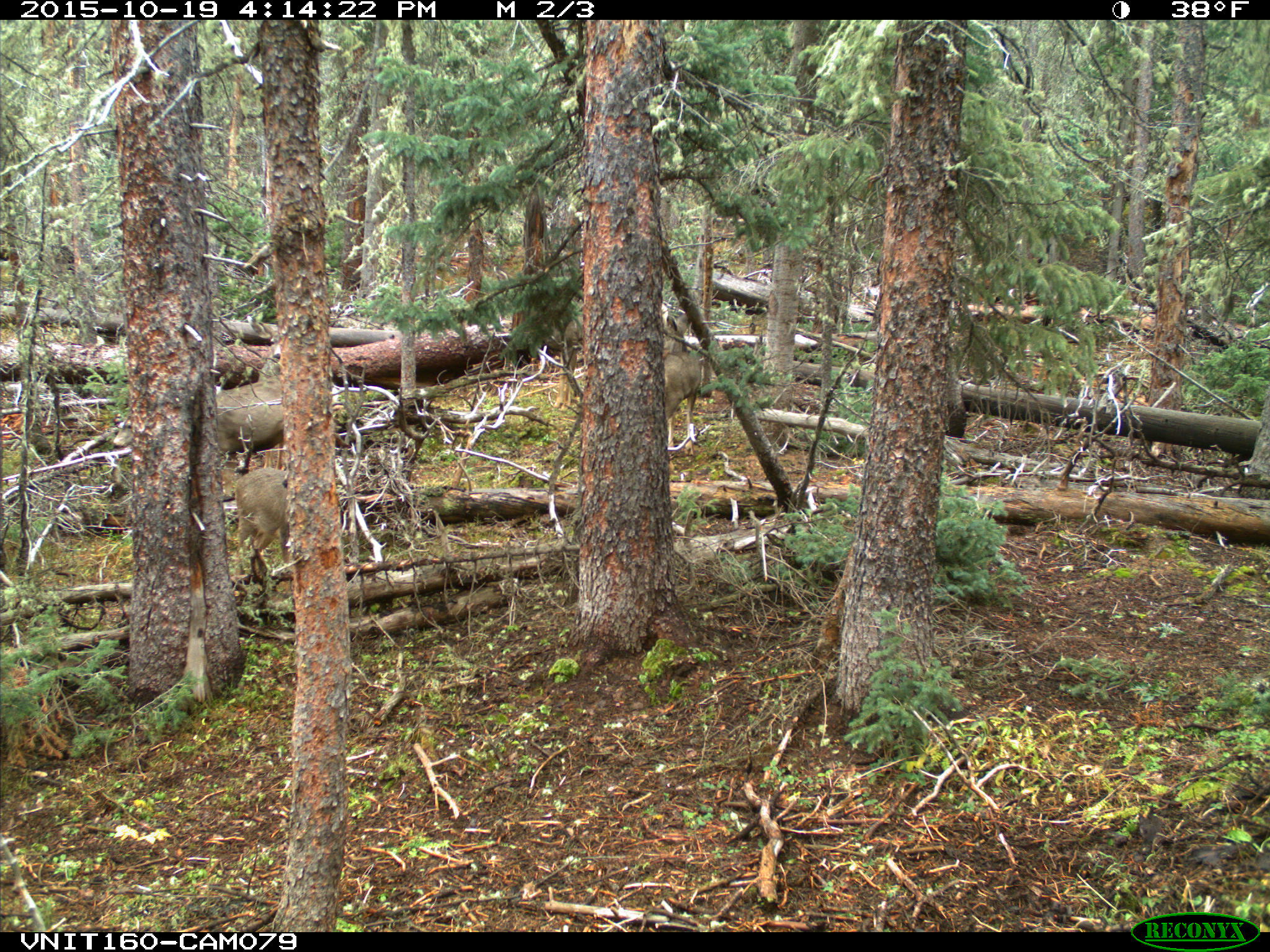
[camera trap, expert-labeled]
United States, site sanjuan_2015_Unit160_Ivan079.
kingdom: Animalia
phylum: Chordata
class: Mammalia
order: Artiodactyla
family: Cervidae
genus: Odocoileus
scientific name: Odocoileus hemionus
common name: mule deer